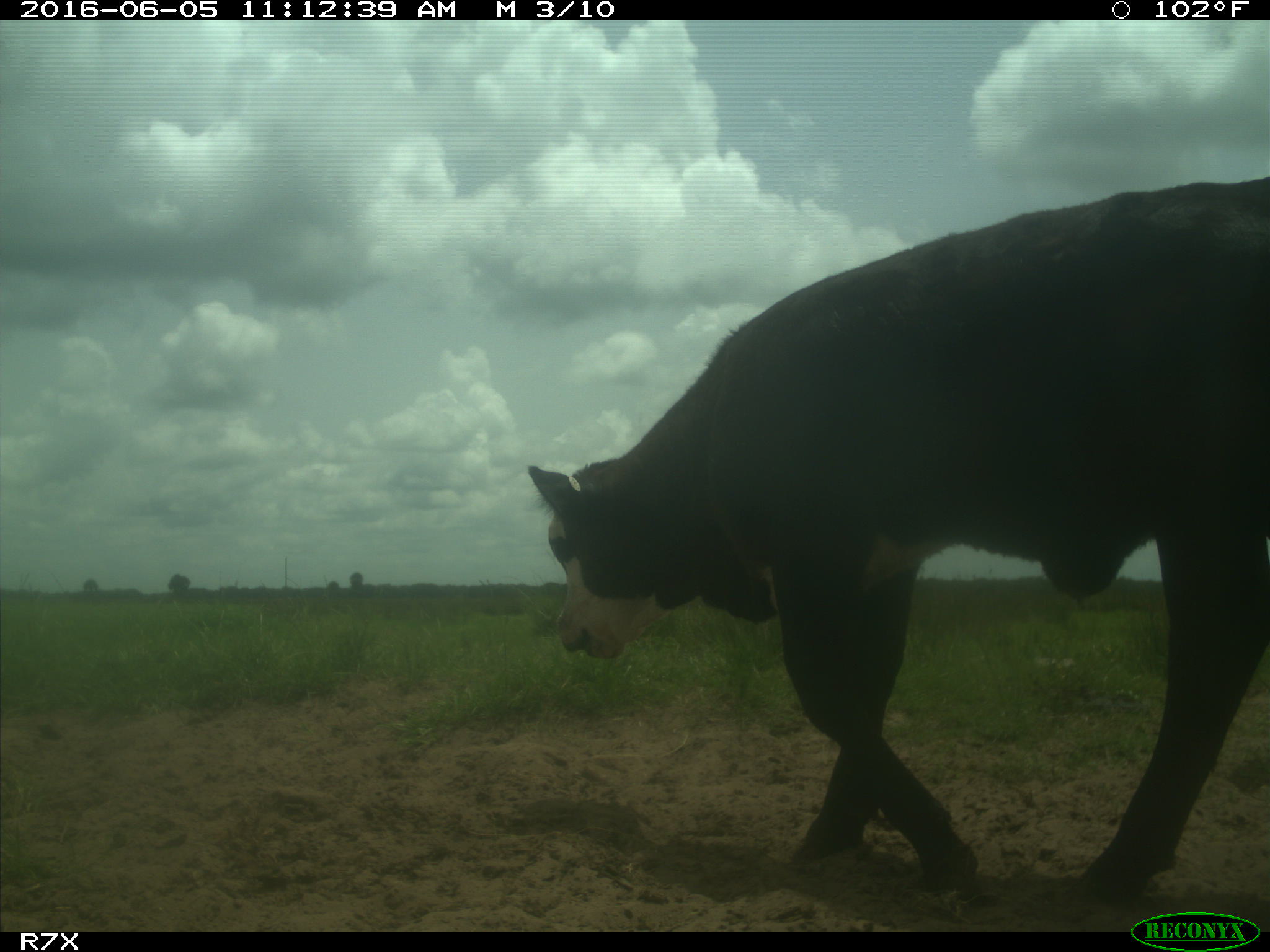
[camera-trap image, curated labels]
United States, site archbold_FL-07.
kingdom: Animalia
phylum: Chordata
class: Mammalia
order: Artiodactyla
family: Bovidae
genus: Bos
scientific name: Bos taurus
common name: domestic cow